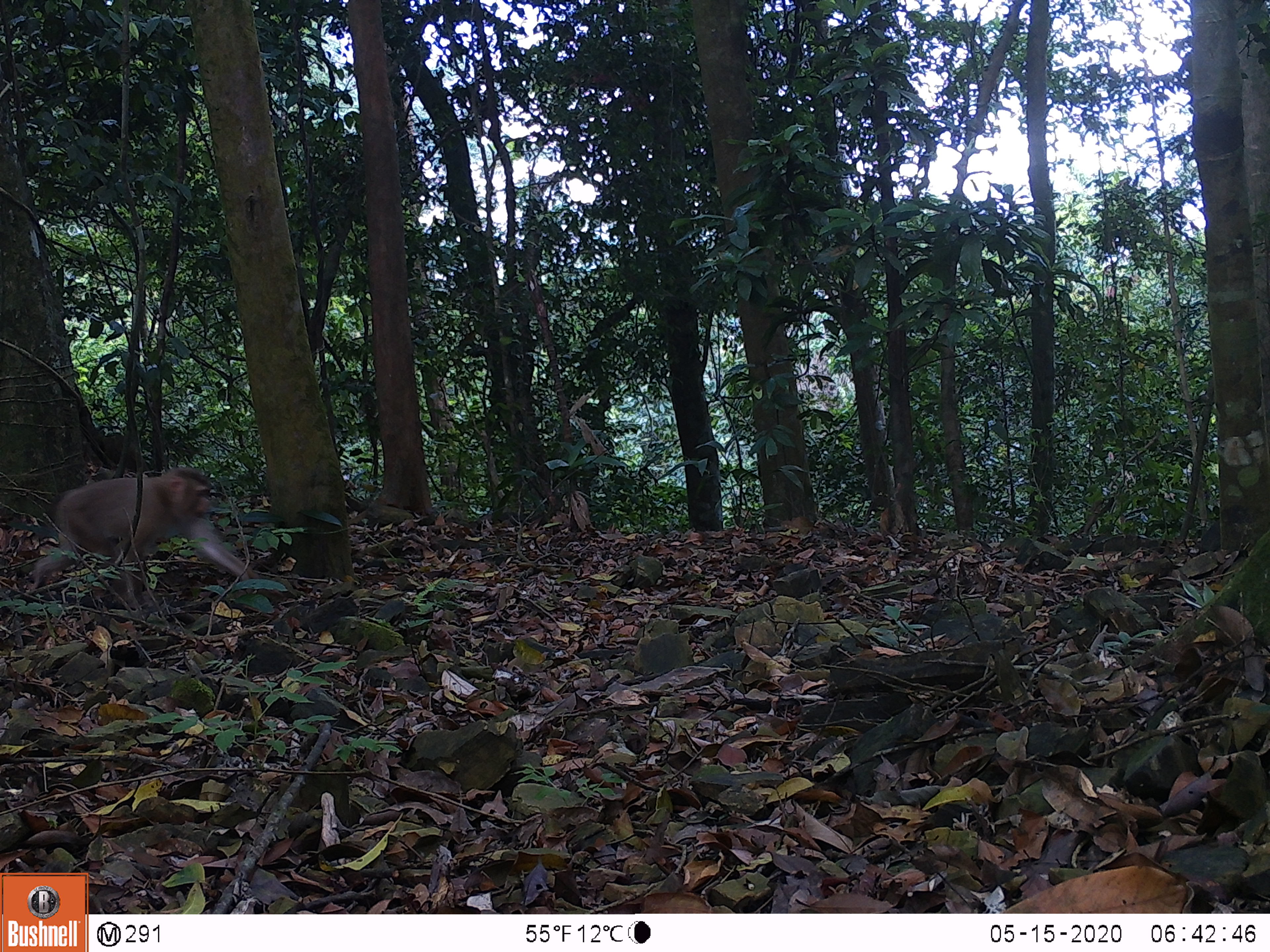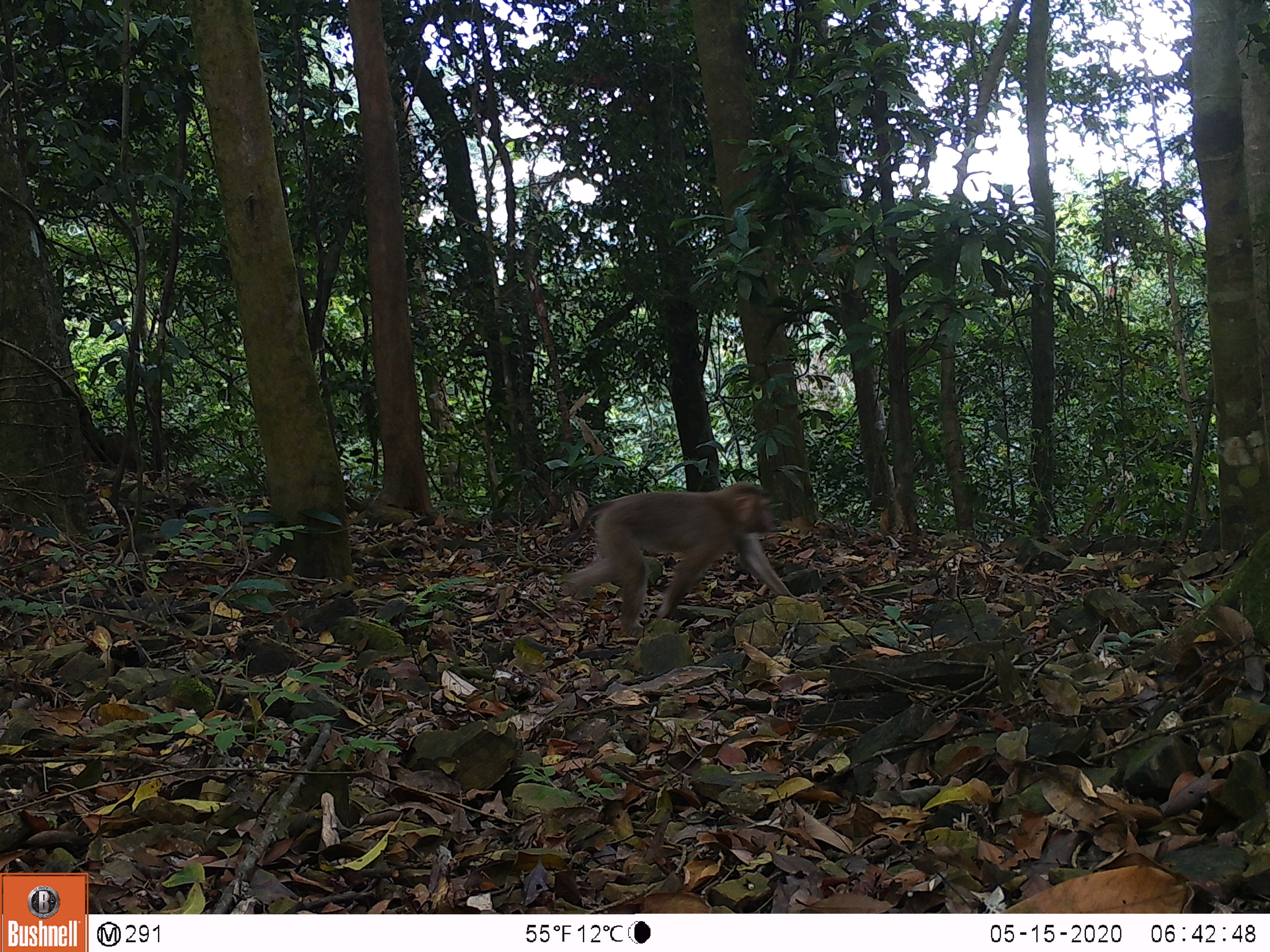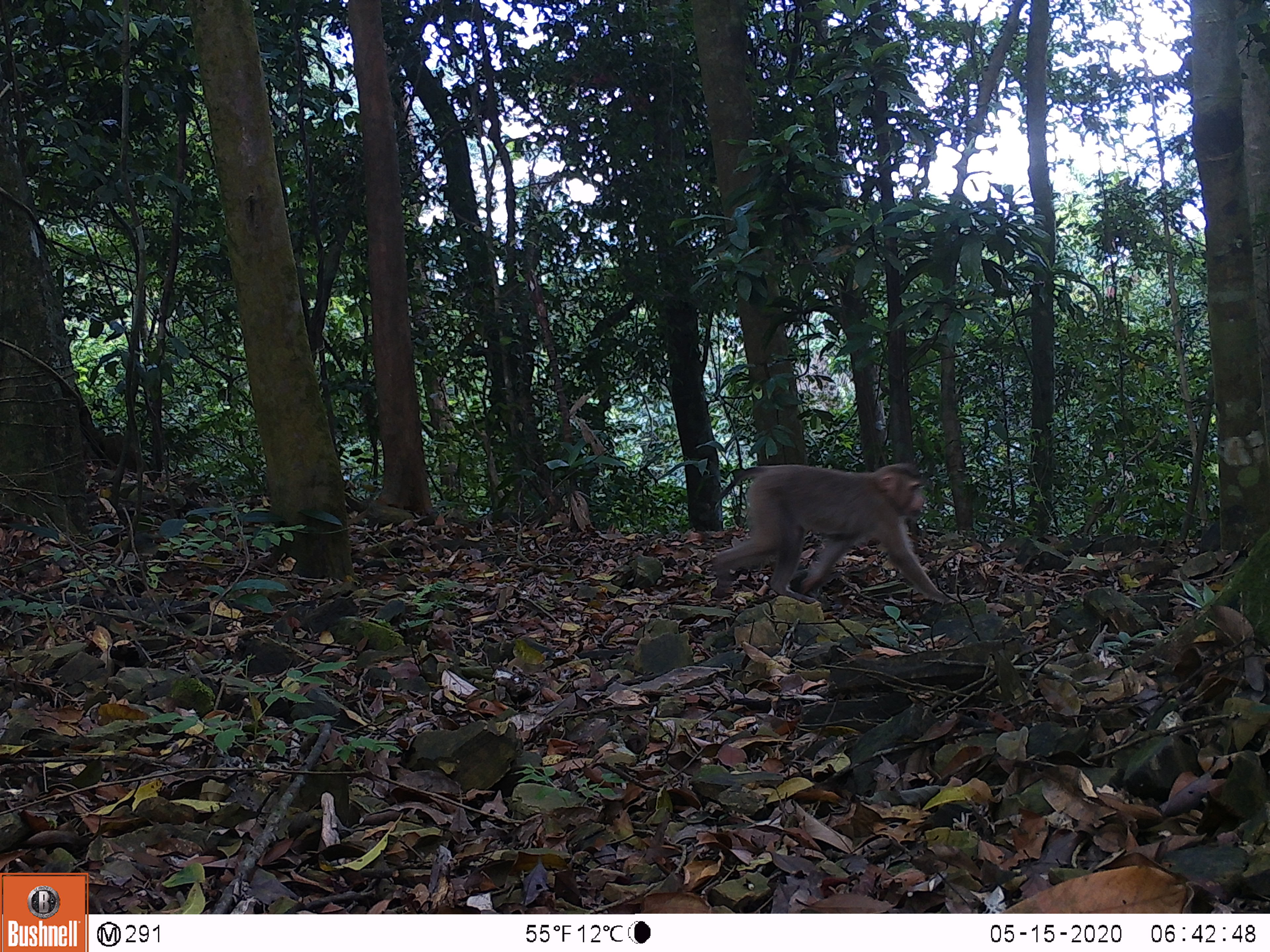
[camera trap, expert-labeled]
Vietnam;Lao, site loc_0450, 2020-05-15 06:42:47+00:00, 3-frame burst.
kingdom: Animalia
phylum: Chordata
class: Mammalia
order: Primates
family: Cercopithecidae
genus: Macaca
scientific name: Macaca nemestrina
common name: pig-tailed macaque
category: pig tailed macaque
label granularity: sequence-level